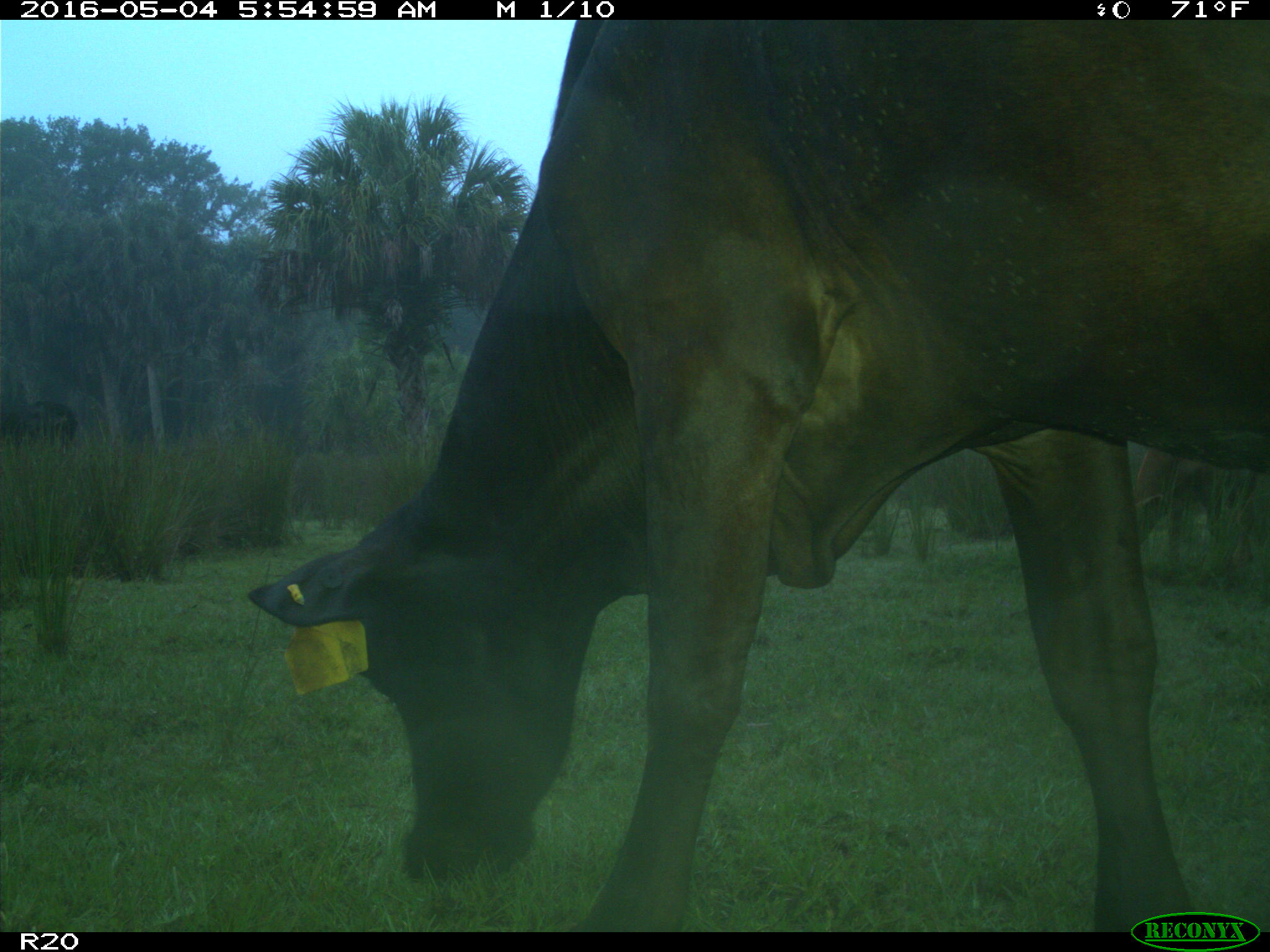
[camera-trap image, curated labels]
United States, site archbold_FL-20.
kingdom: Animalia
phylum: Chordata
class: Mammalia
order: Artiodactyla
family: Bovidae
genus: Bos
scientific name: Bos taurus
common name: domestic cow